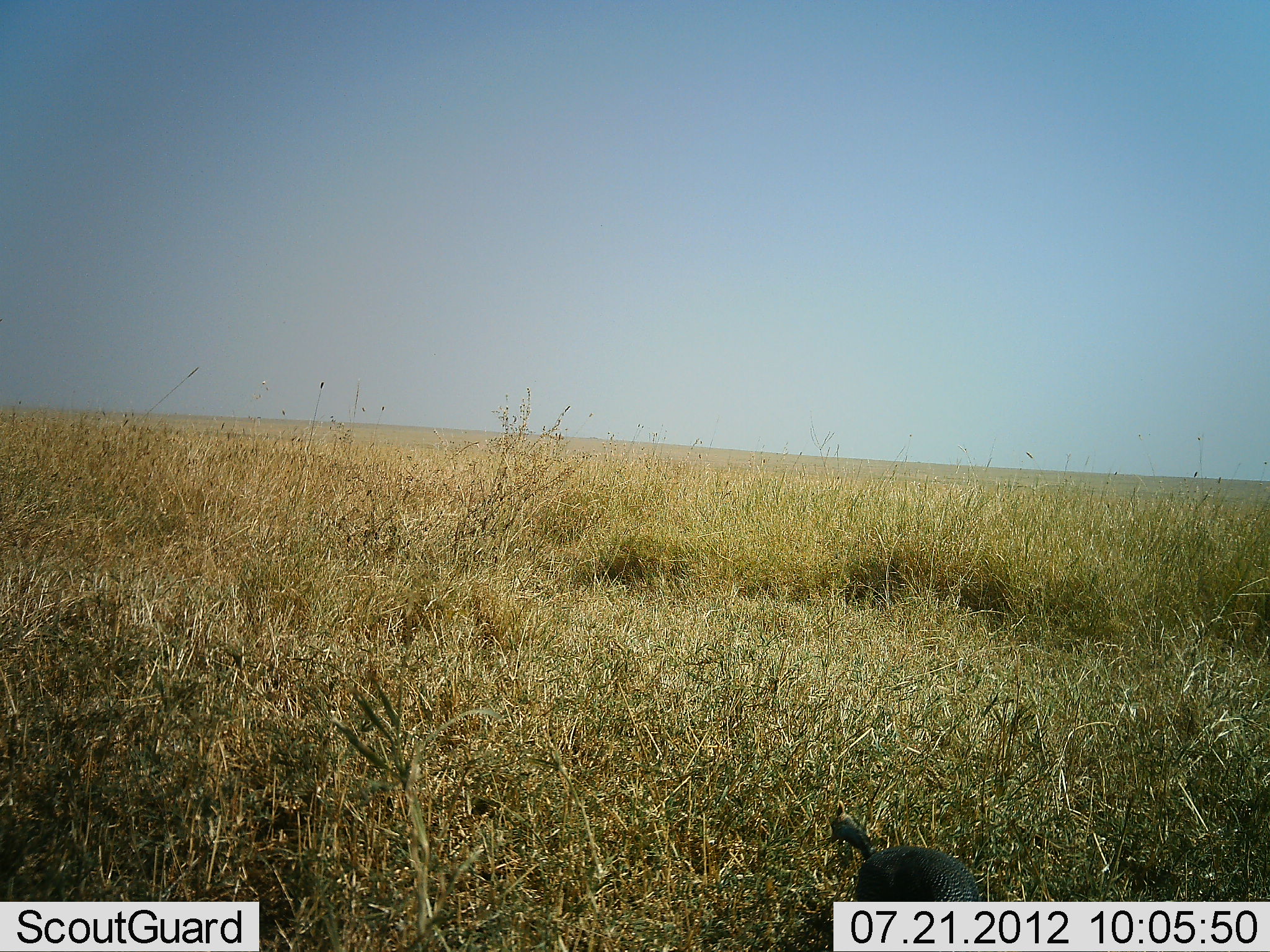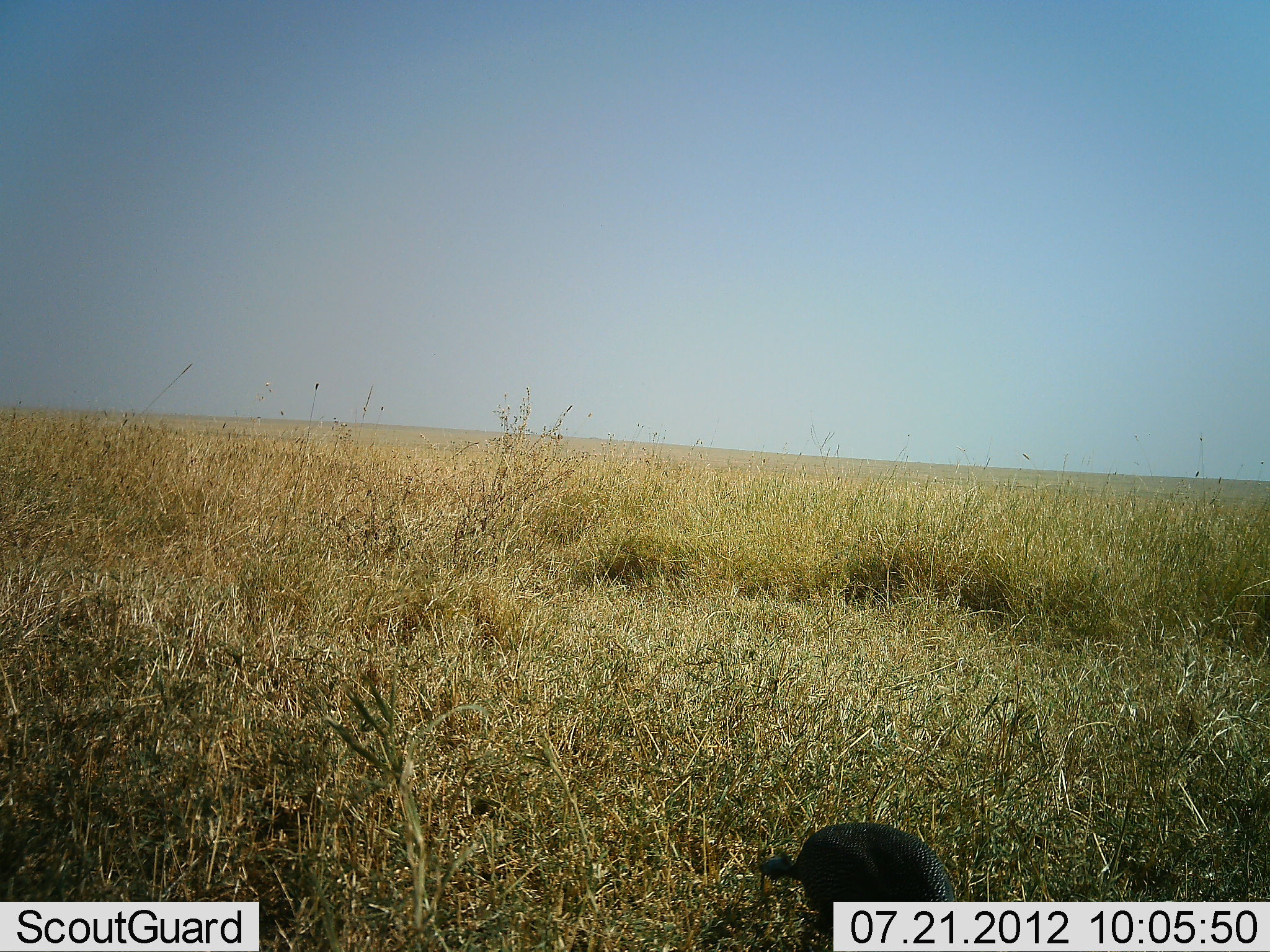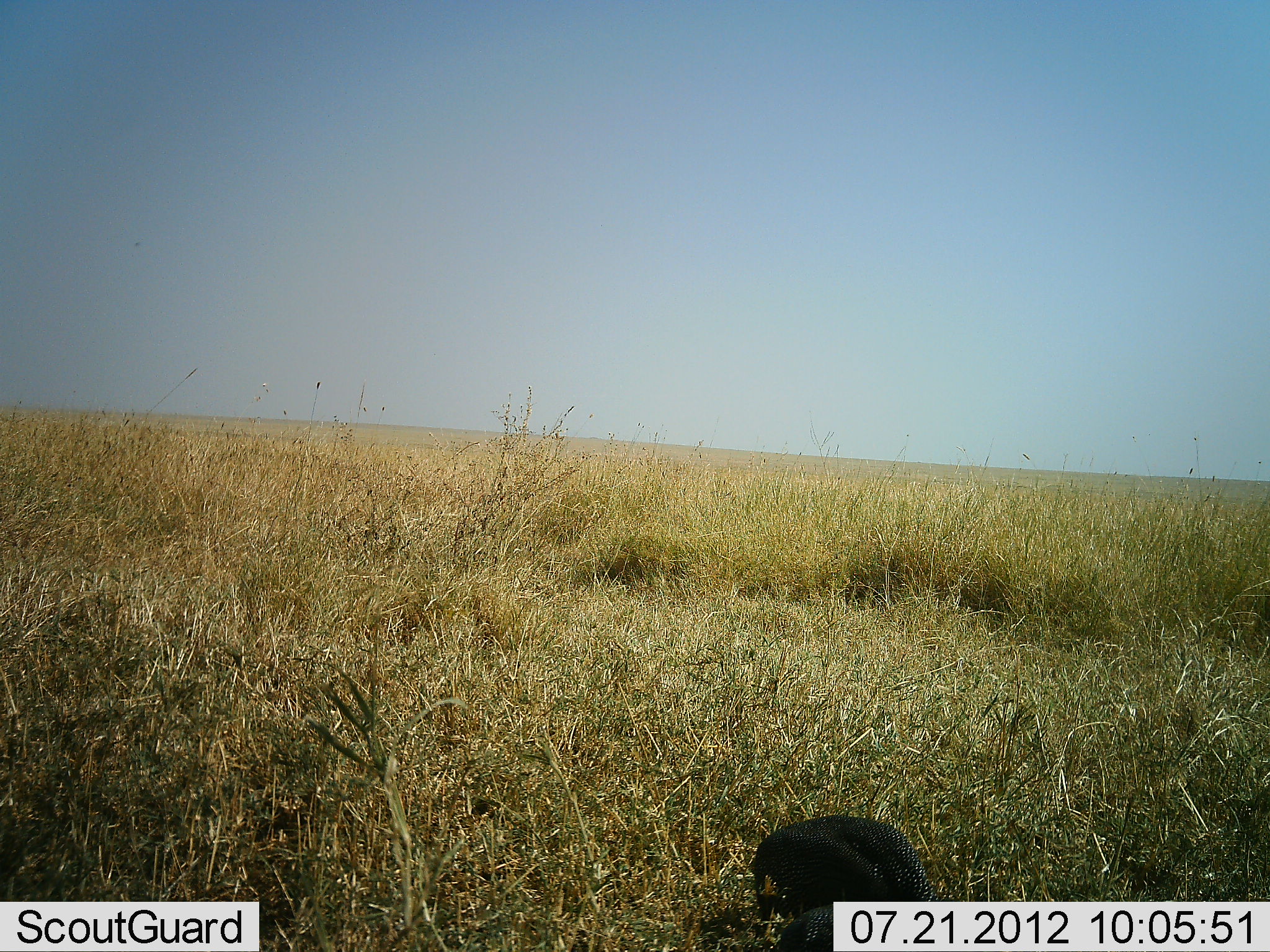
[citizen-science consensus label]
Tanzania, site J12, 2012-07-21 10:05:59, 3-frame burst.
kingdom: Animalia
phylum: Chordata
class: Aves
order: Galliformes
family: Numididae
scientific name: Numididae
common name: guinea fowl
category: guineafowl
Guineafowl (guinea fowl) (Numididae), count 1. Behavior (volunteer vote fractions): standing 10%, resting 0%, moving 40%, interacting 0%. Young present (vote fraction): 0%. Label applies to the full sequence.